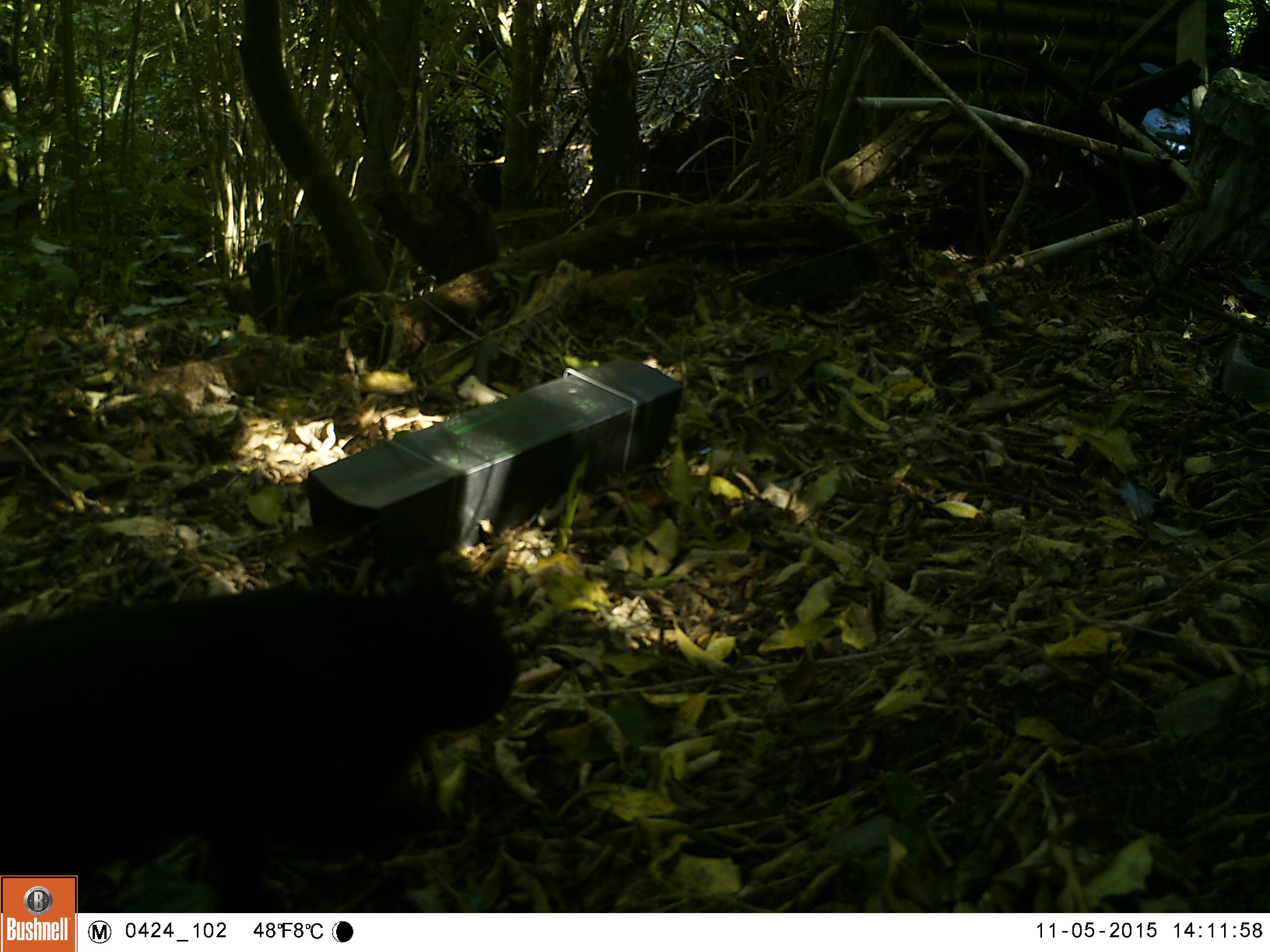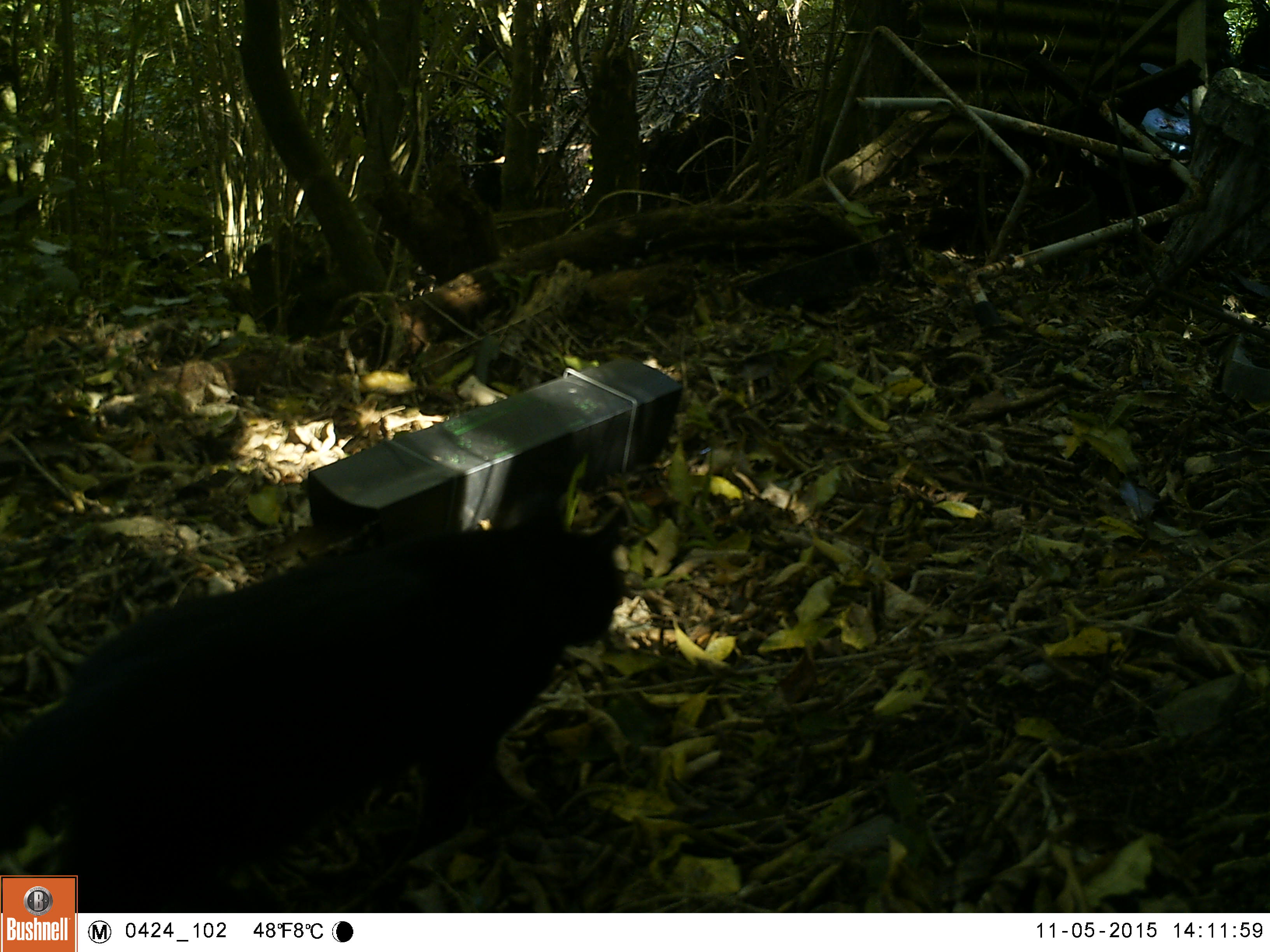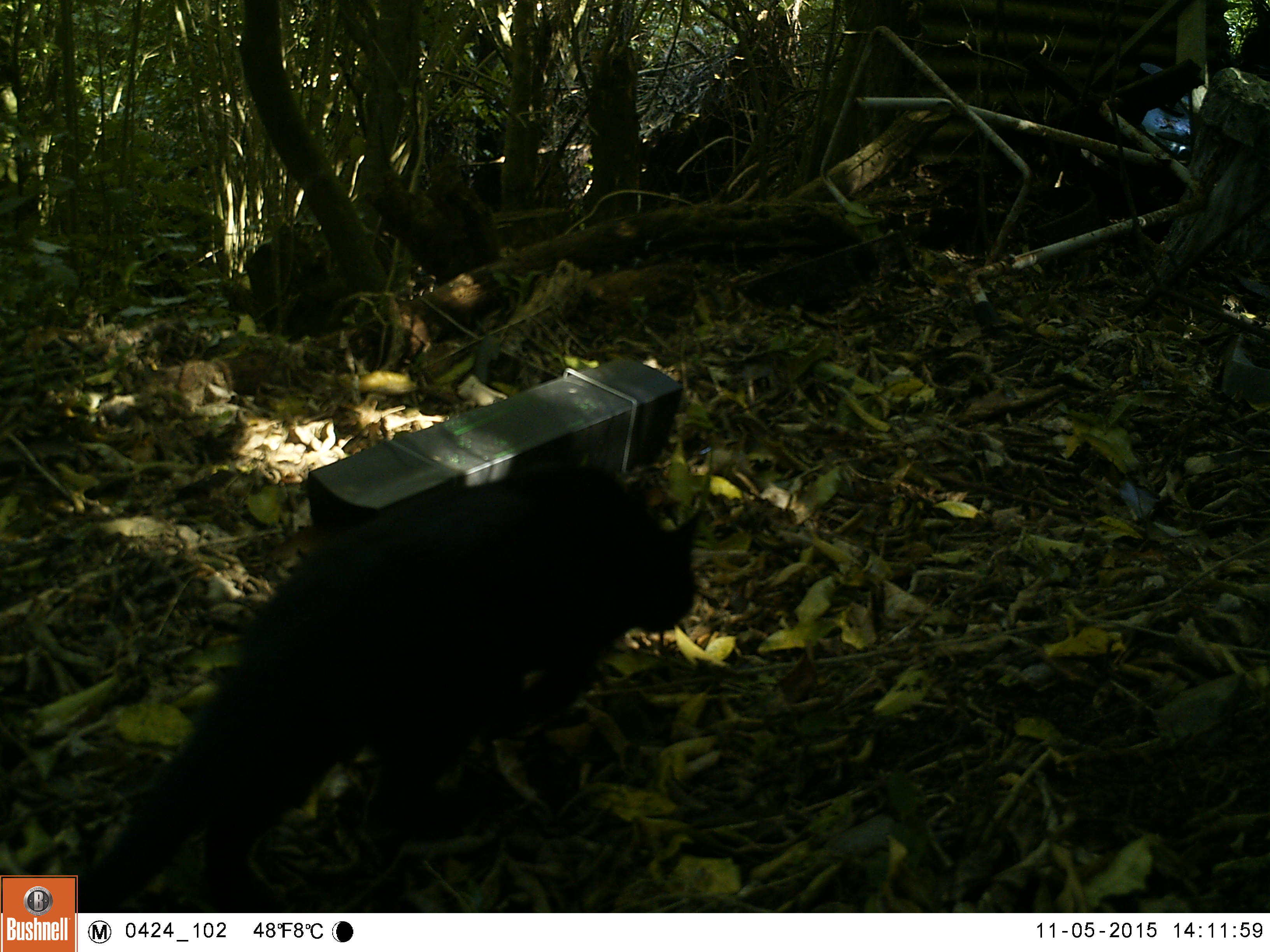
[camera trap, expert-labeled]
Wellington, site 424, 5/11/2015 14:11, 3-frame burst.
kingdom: Animalia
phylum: Chordata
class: Mammalia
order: Carnivora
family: Felidae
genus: Felis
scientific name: Felis catus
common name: cat